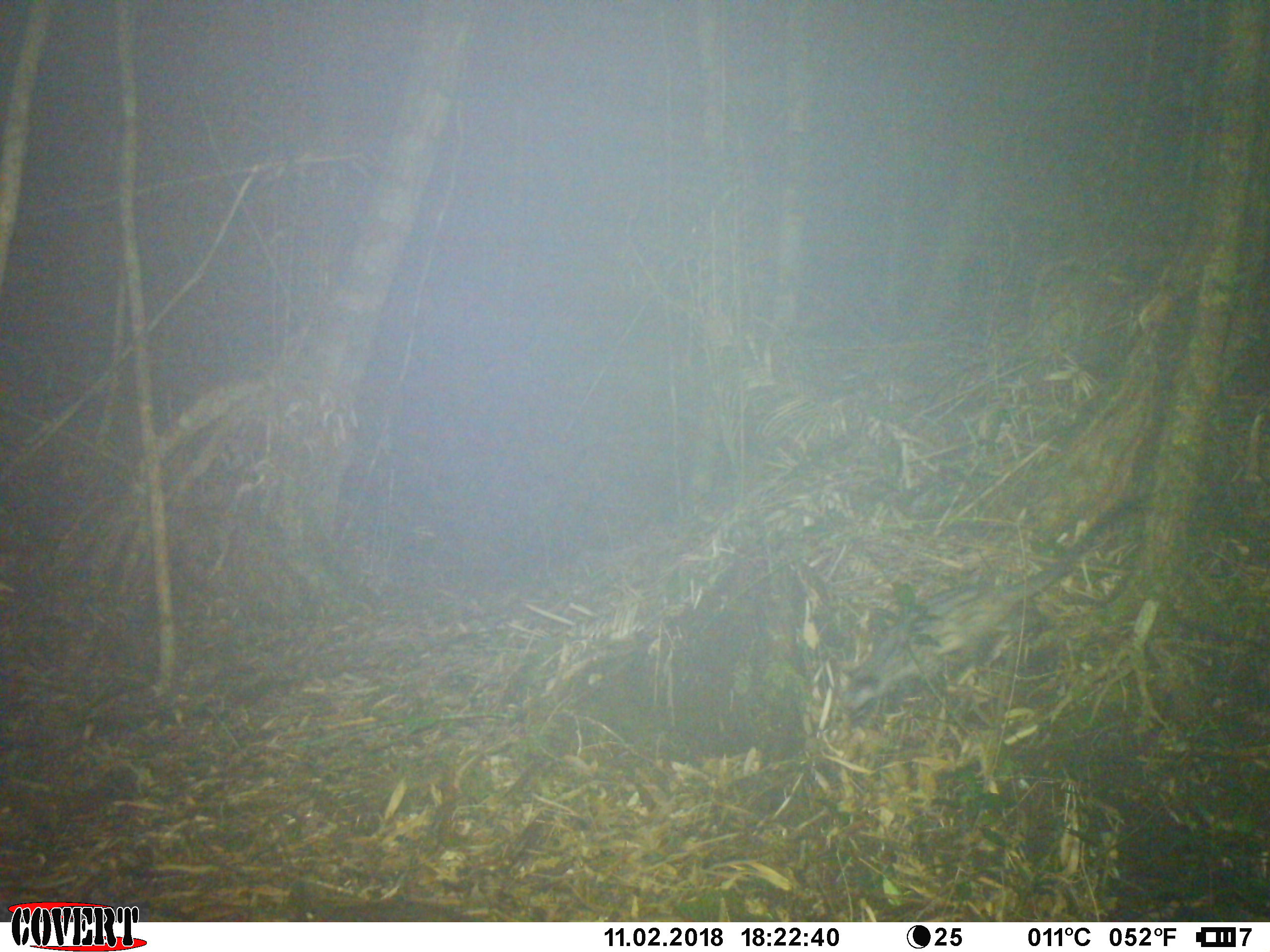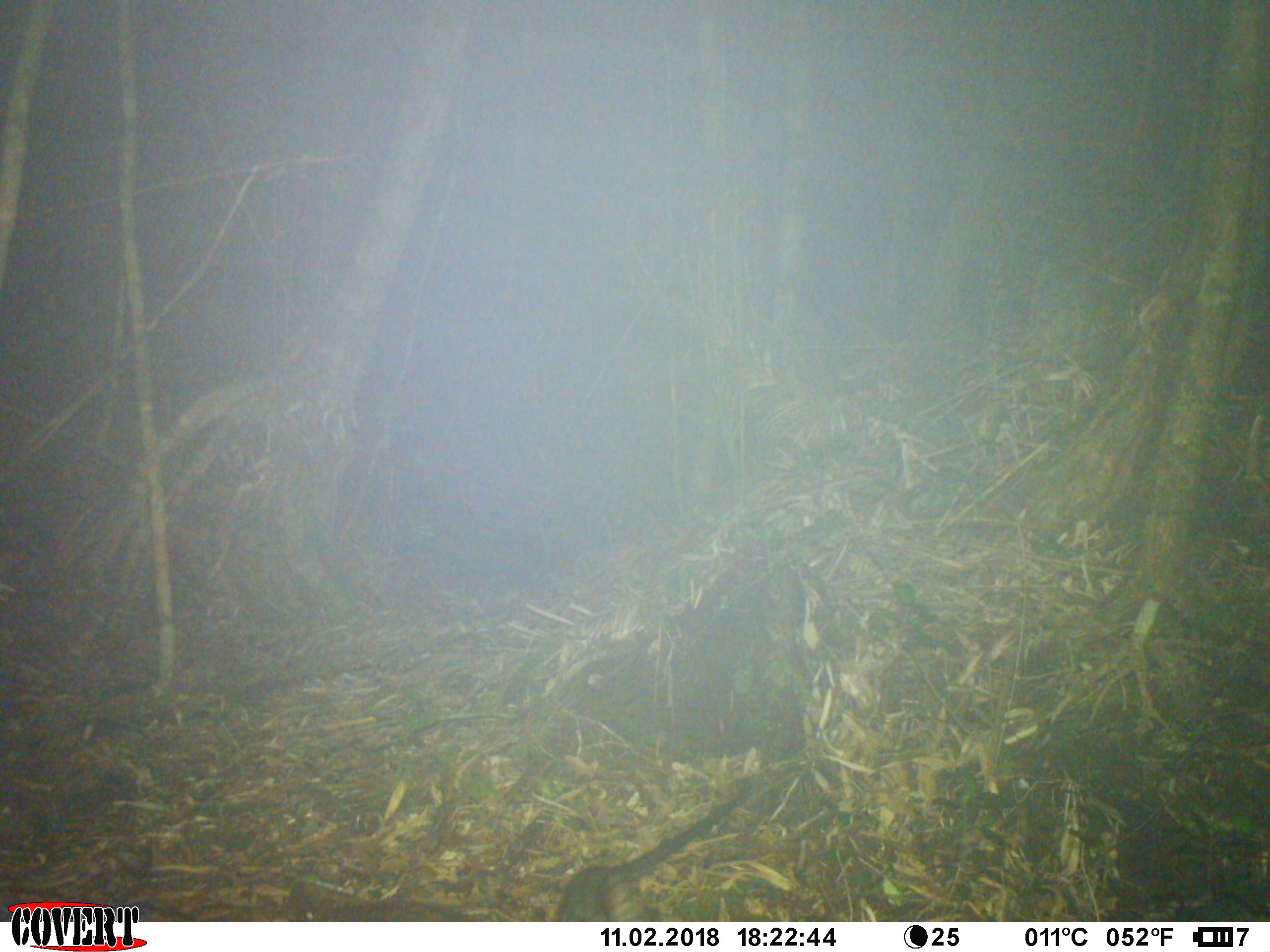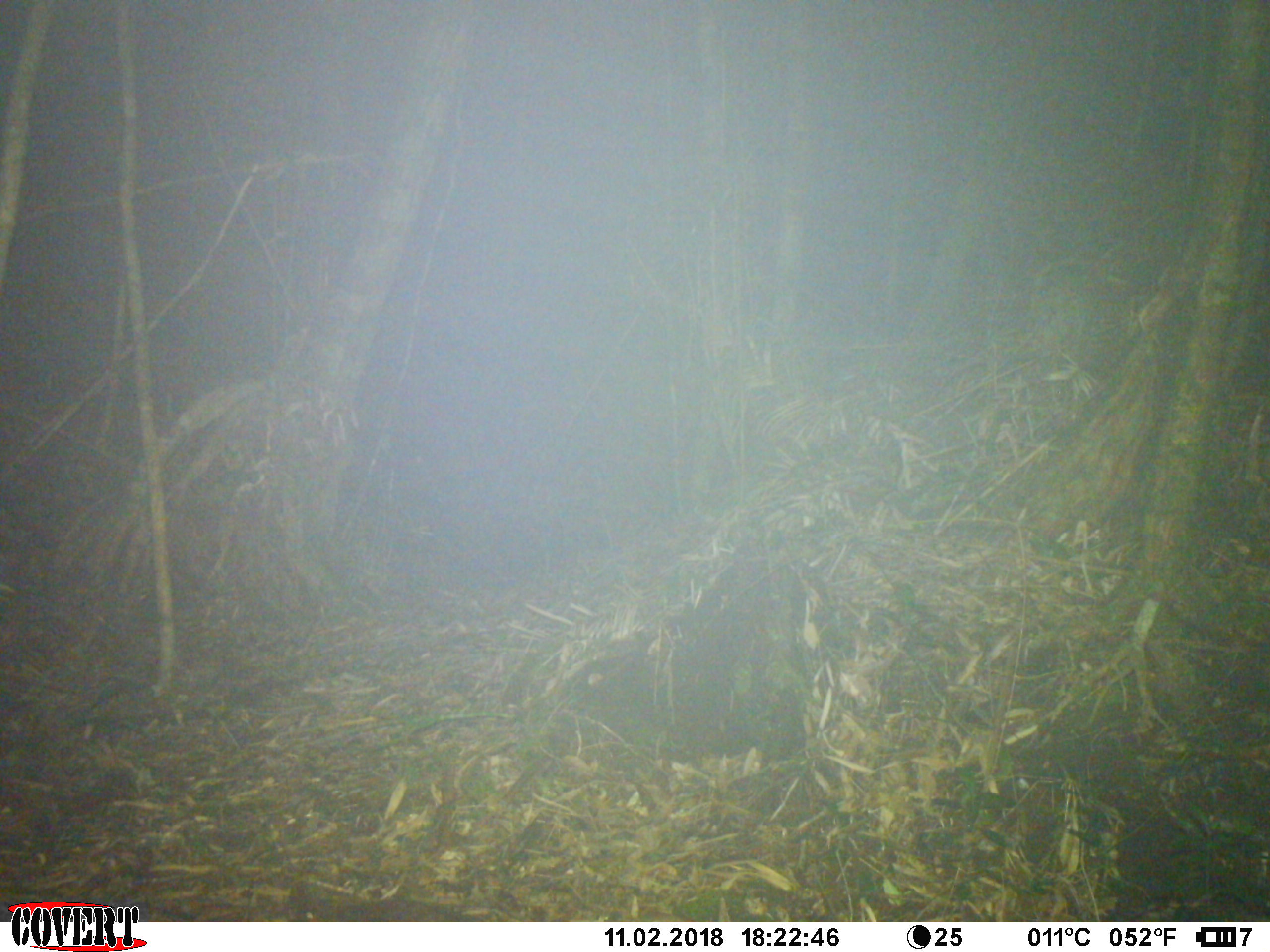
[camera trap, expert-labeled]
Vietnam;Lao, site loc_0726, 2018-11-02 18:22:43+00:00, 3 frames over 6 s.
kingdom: Animalia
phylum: Chordata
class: Mammalia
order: Carnivora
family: Viverridae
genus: Paradoxurus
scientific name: Paradoxurus hermaphroditus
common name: common palm civet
Common palm civet (Paradoxurus hermaphroditus). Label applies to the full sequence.